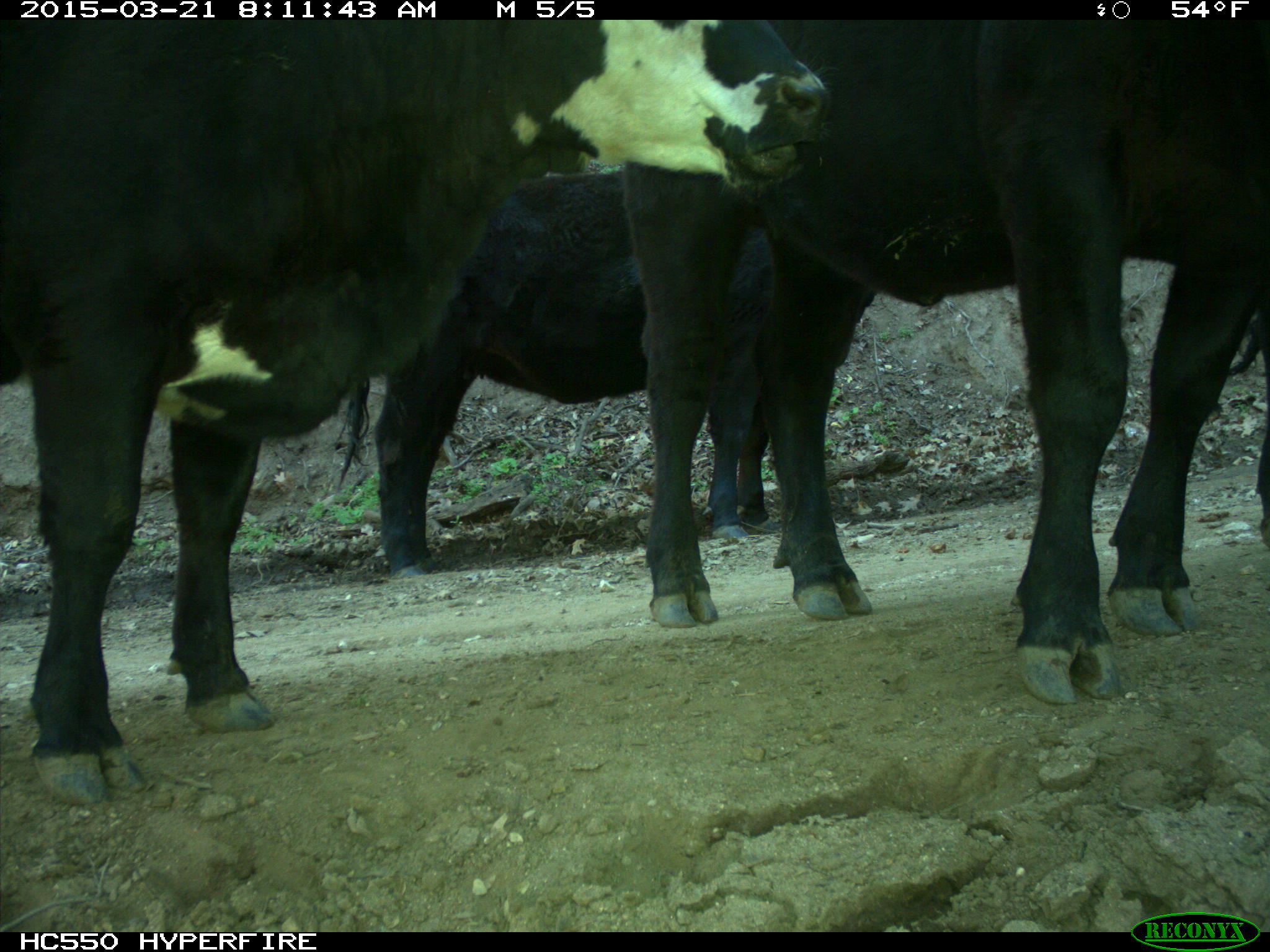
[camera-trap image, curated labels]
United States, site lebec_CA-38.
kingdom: Animalia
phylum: Chordata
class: Mammalia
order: Artiodactyla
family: Bovidae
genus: Bos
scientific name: Bos taurus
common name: domestic cow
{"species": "Bos taurus (domestic cow)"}